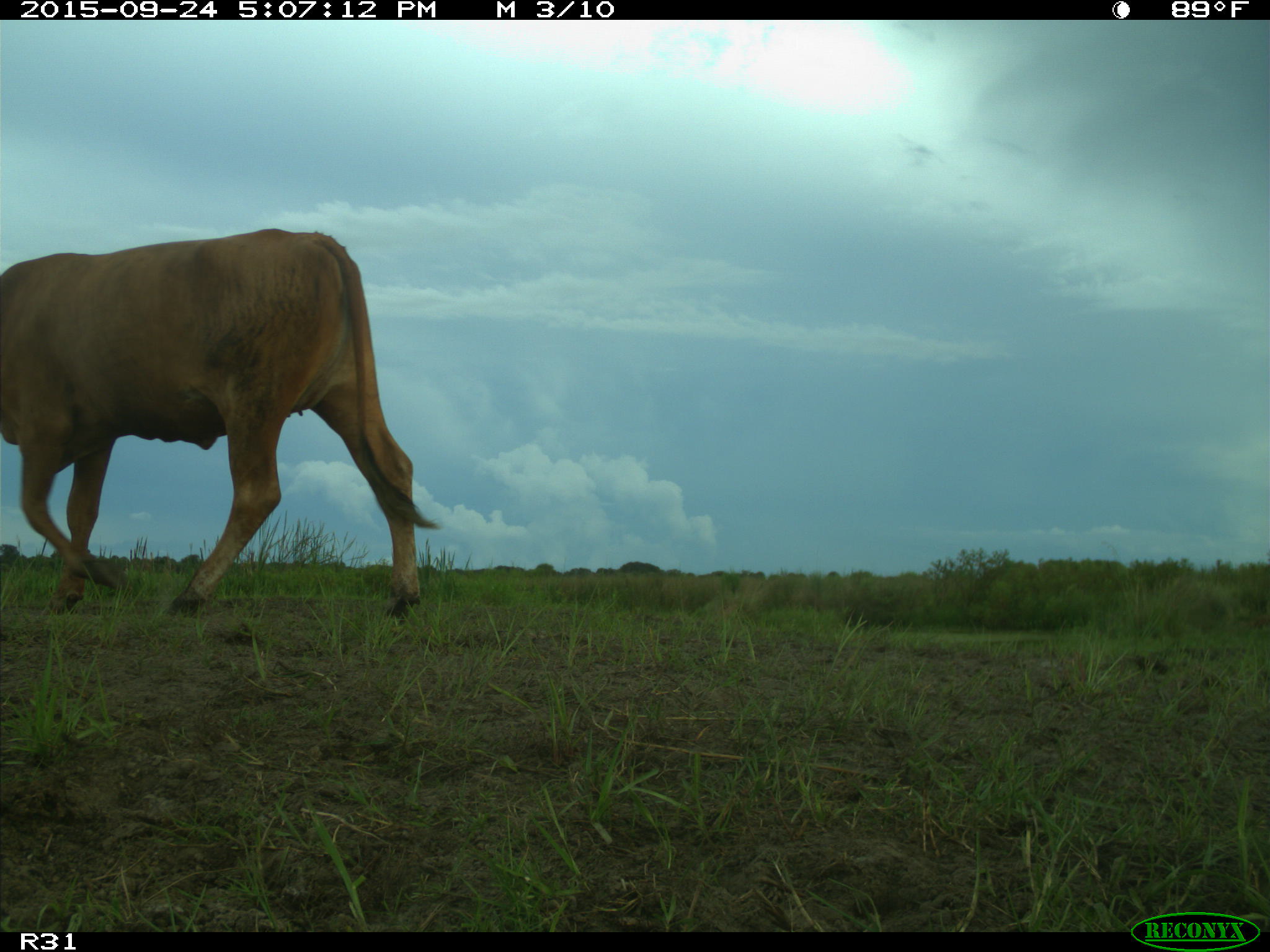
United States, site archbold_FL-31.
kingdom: Animalia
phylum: Chordata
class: Mammalia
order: Artiodactyla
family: Bovidae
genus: Bos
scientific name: Bos taurus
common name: domestic cow